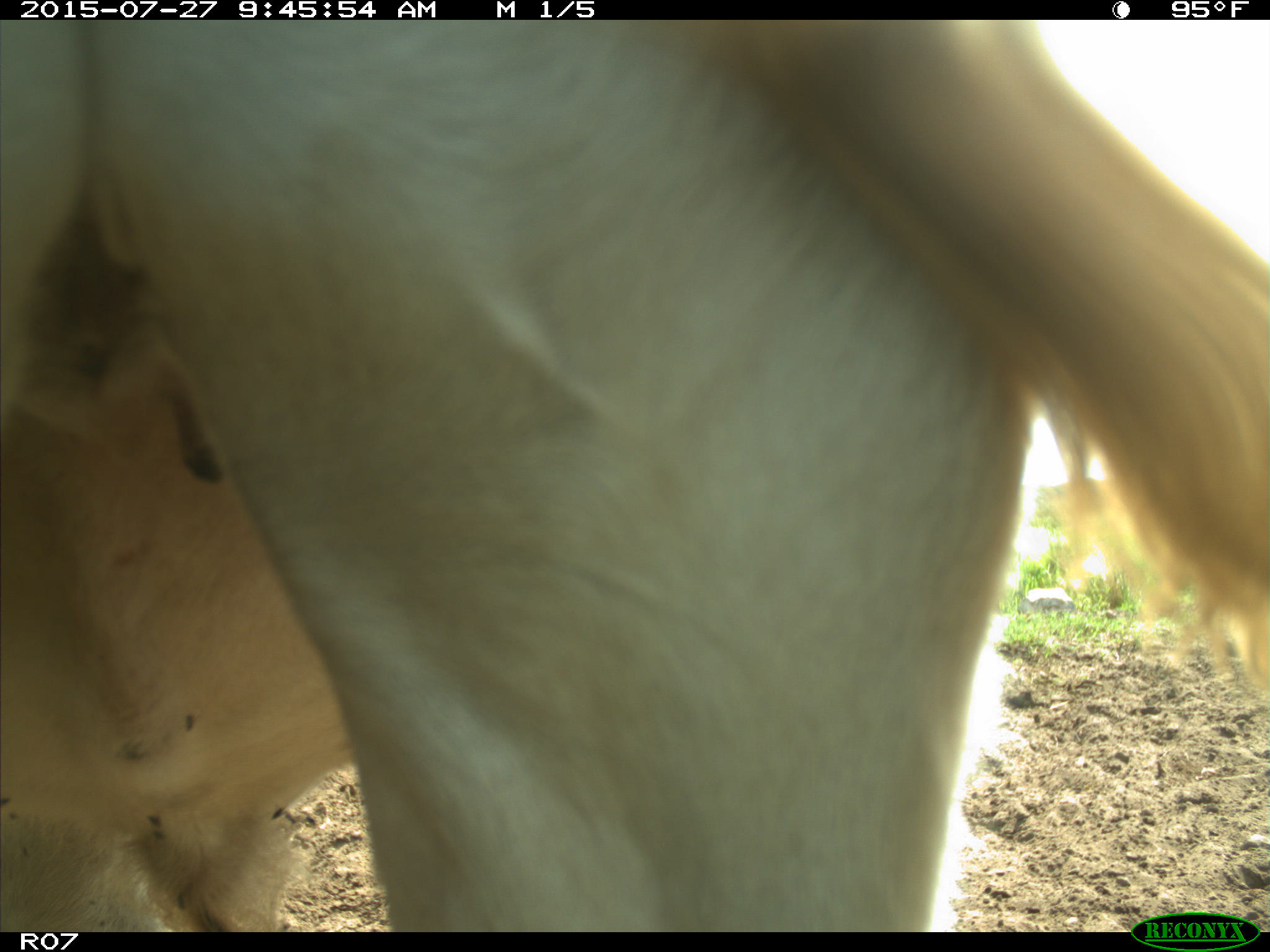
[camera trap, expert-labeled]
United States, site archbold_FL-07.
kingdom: Animalia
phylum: Chordata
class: Mammalia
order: Artiodactyla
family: Bovidae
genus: Bos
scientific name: Bos taurus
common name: domestic cow